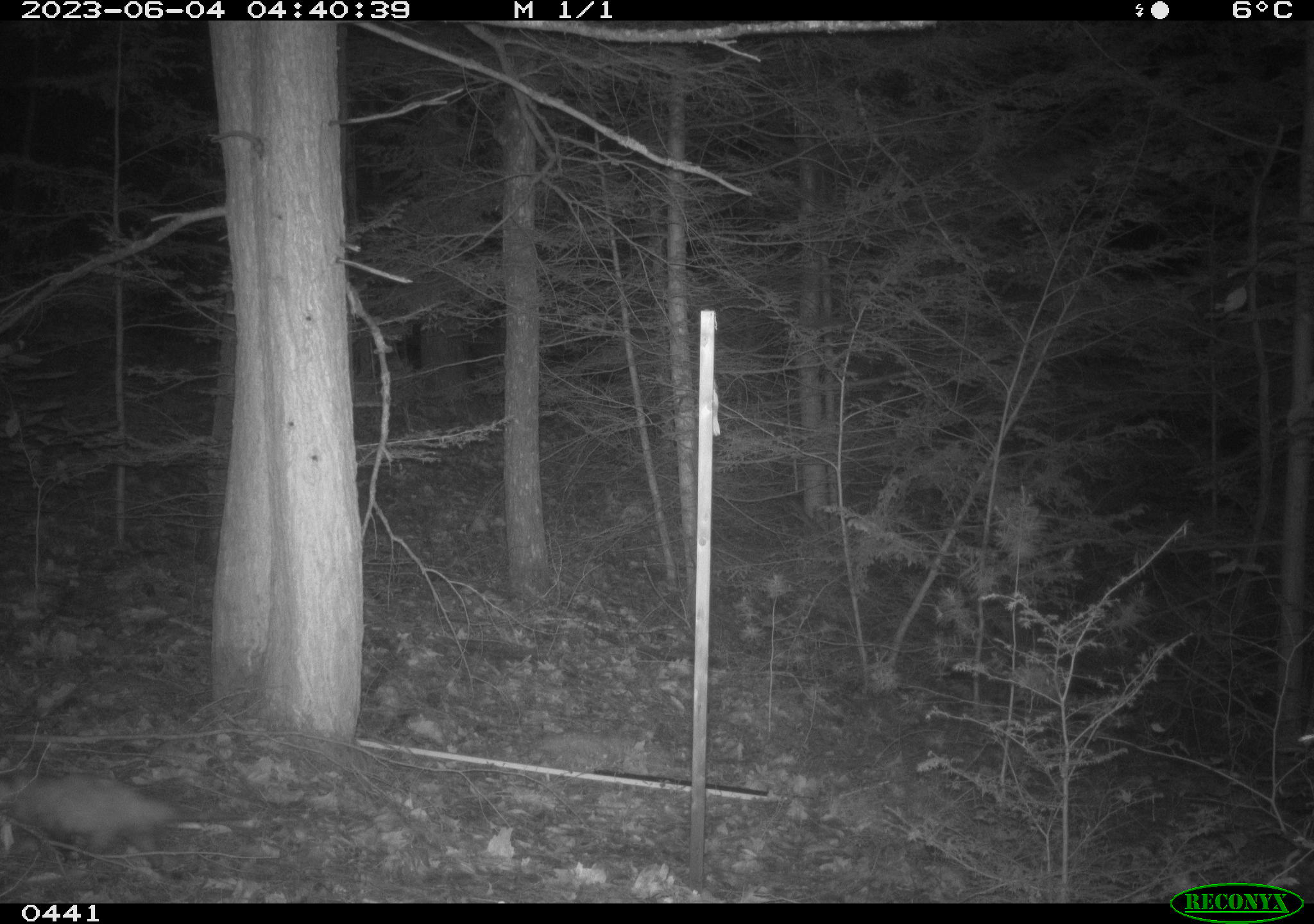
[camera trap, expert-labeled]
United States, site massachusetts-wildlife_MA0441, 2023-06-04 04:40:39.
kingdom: Animalia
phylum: Chordata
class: Aves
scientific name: Aves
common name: bird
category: bird sp.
Bird sp. (bird) (Aves).